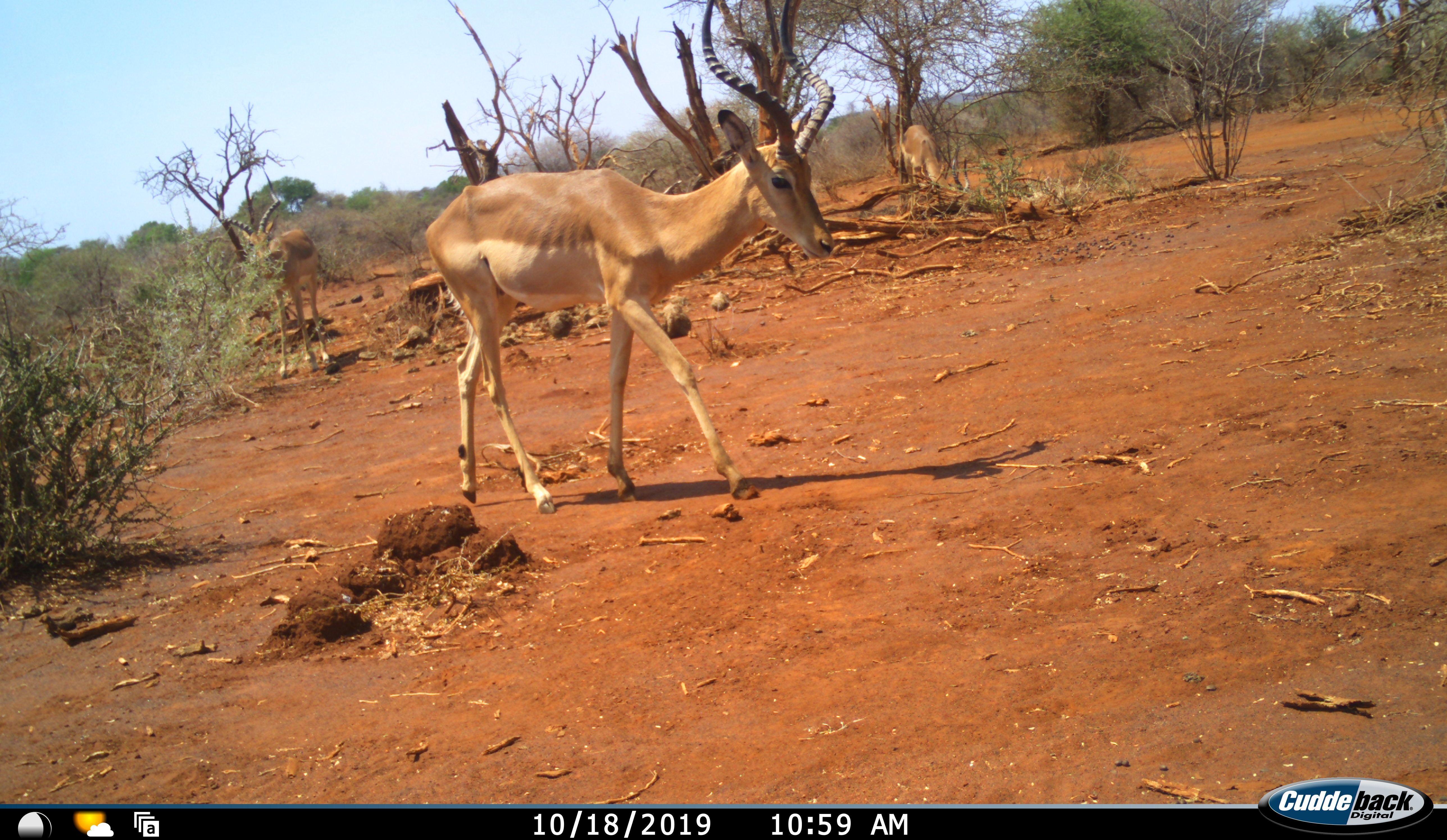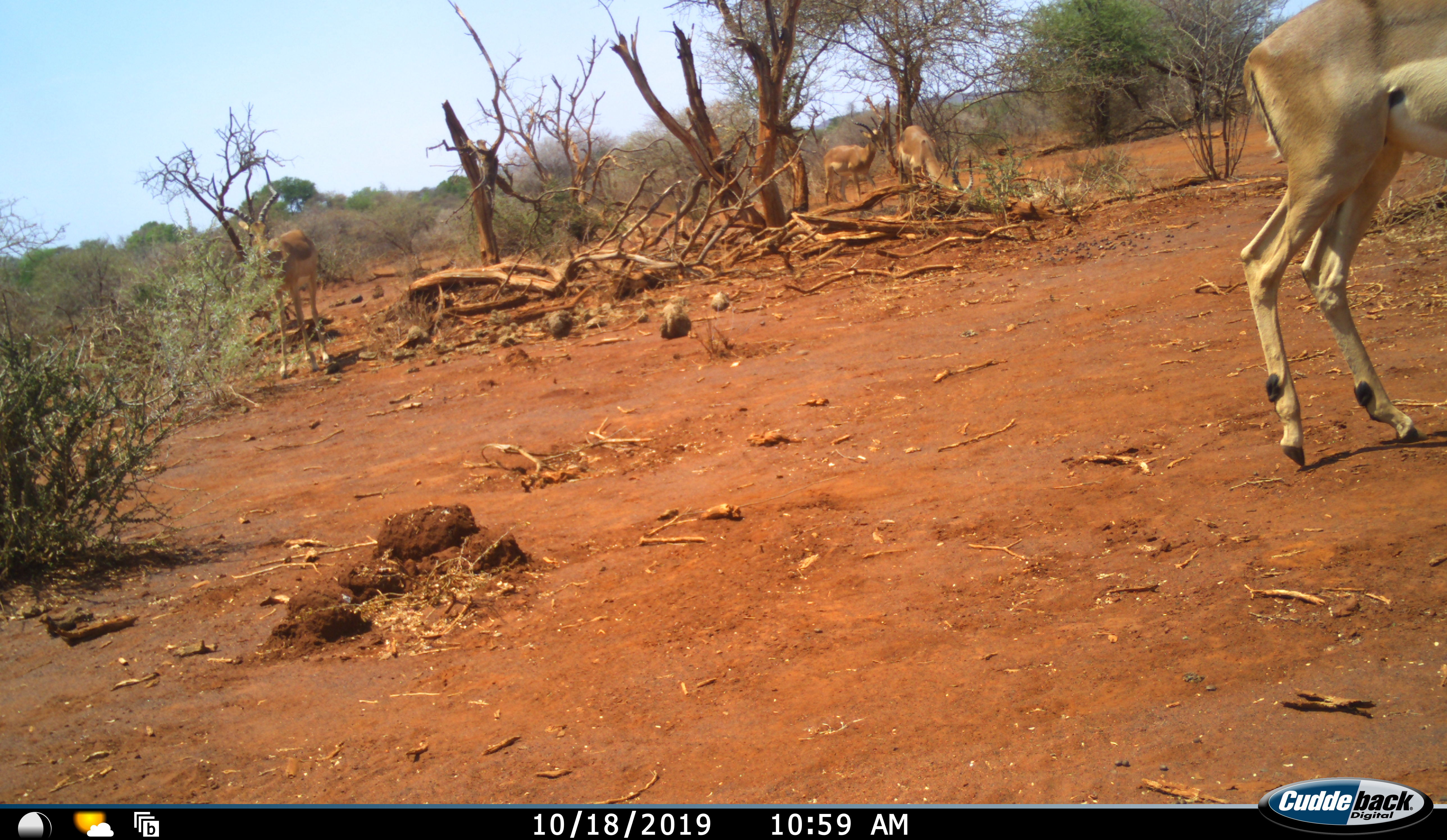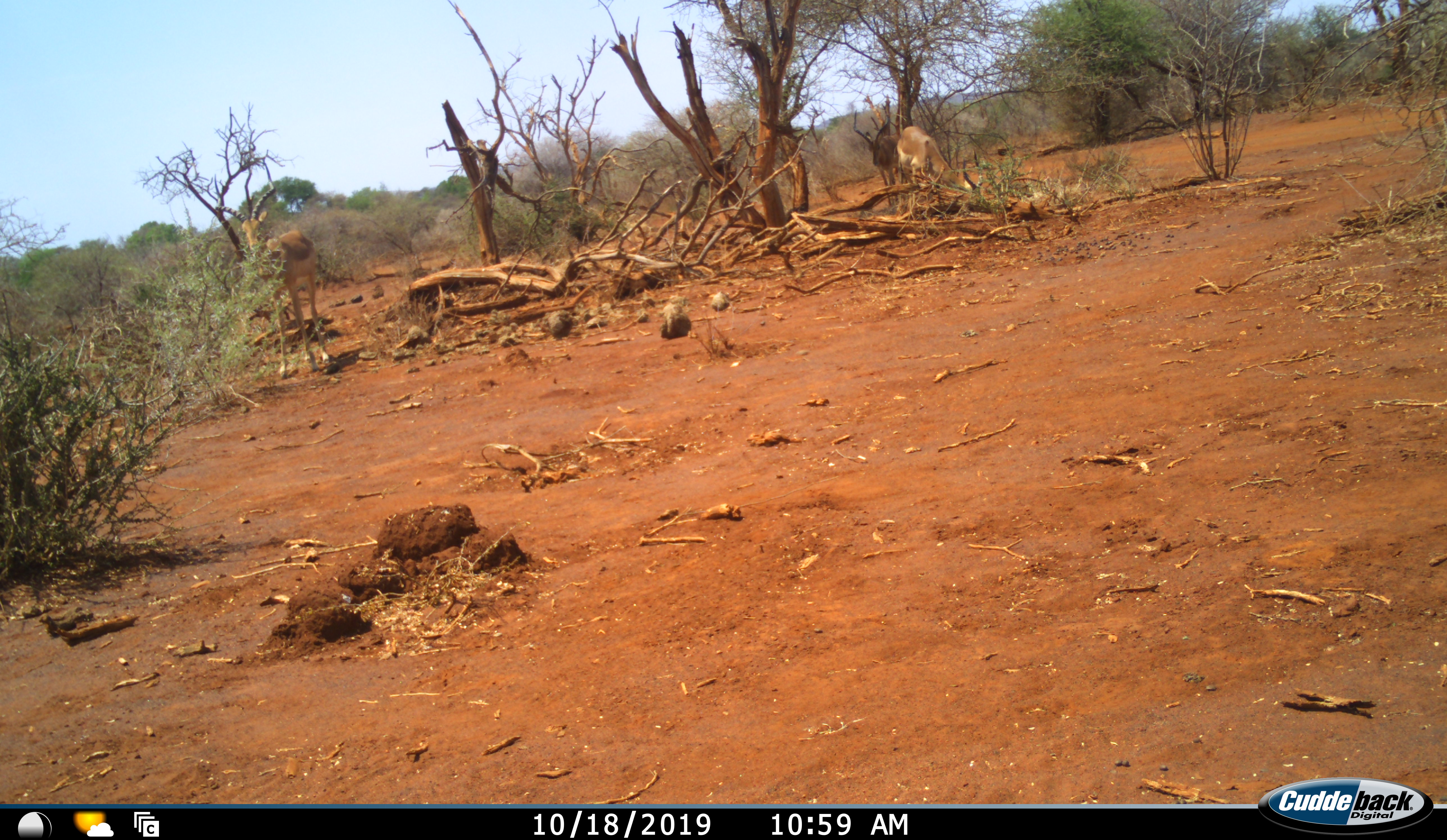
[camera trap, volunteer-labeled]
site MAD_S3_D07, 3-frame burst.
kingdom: Animalia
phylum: Chordata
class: Mammalia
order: Artiodactyla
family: Bovidae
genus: Aepyceros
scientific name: Aepyceros melampus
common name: impala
Impala (Aepyceros melampus), count 4. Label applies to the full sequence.